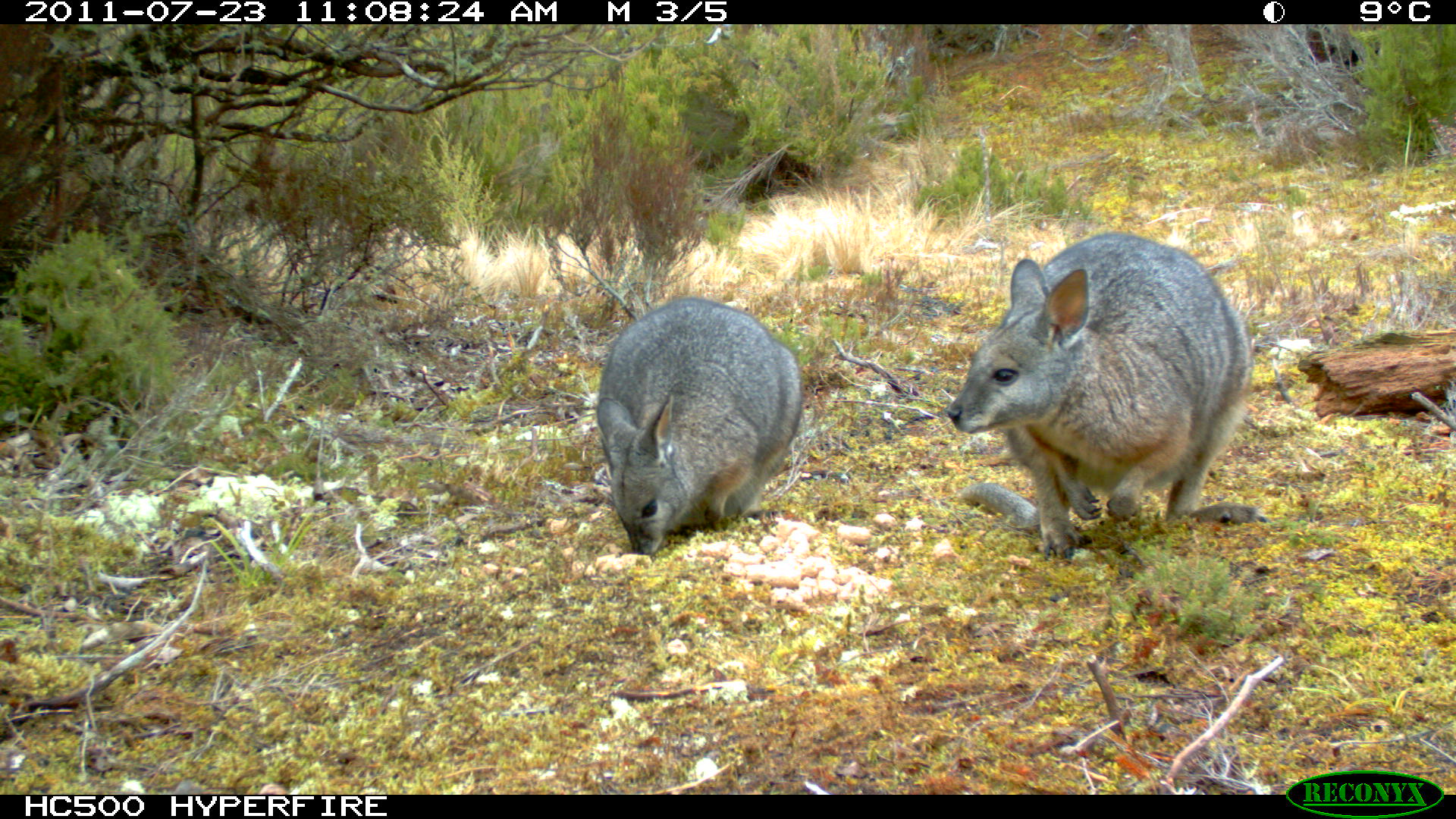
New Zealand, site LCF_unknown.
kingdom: Animalia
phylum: Chordata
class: Mammalia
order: Diprotodontia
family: Macropodidae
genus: Notamacropus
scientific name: Notamacropus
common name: wallaby